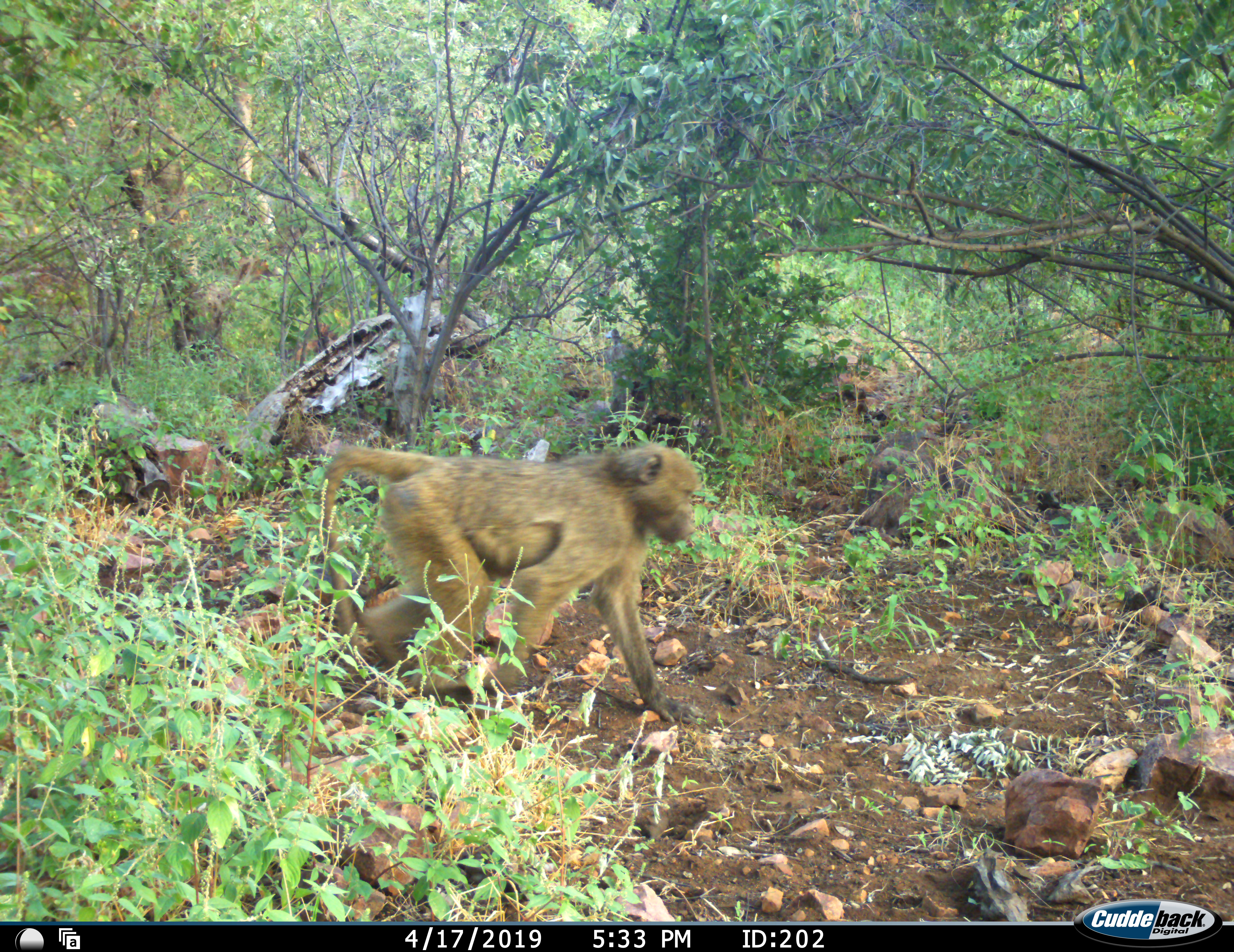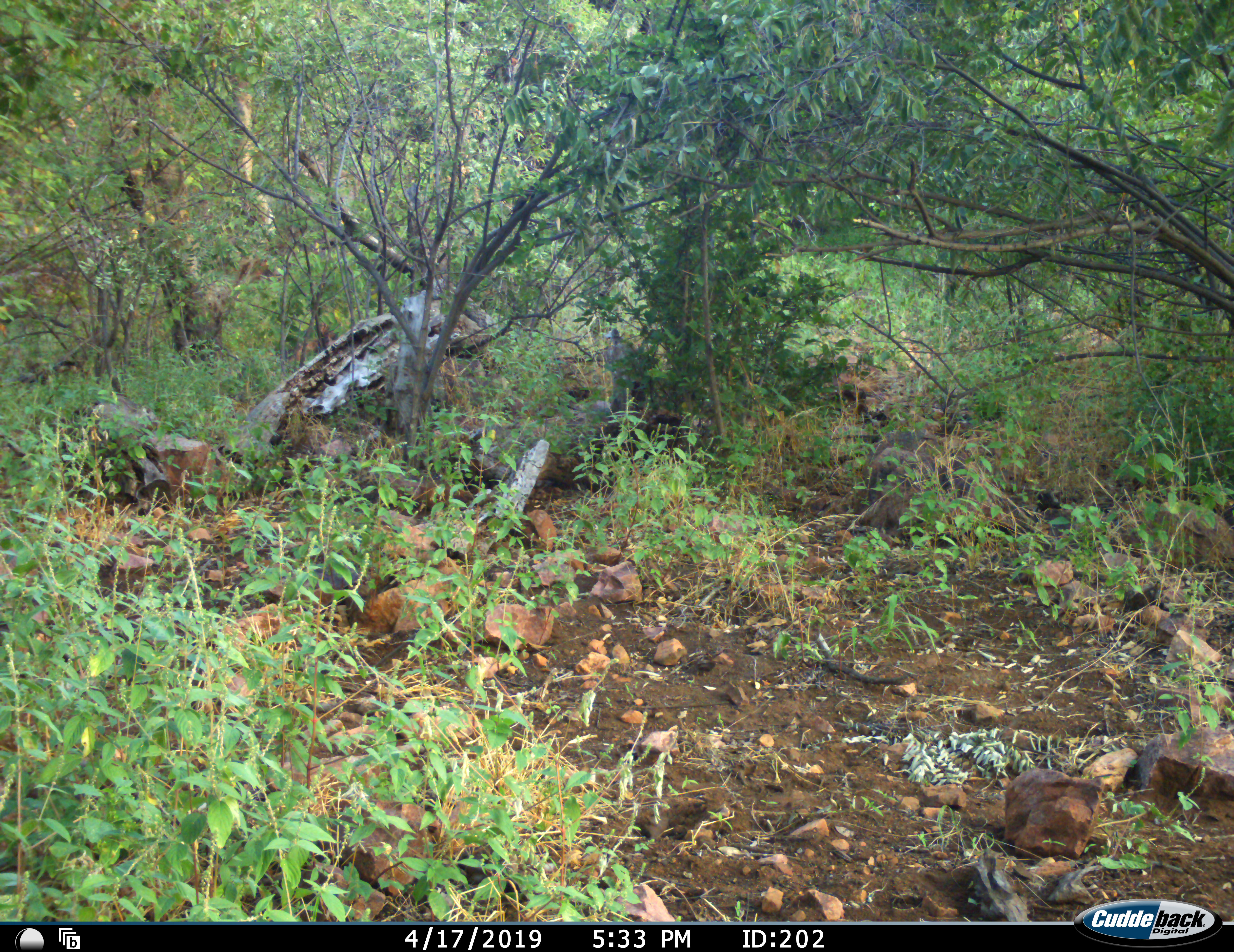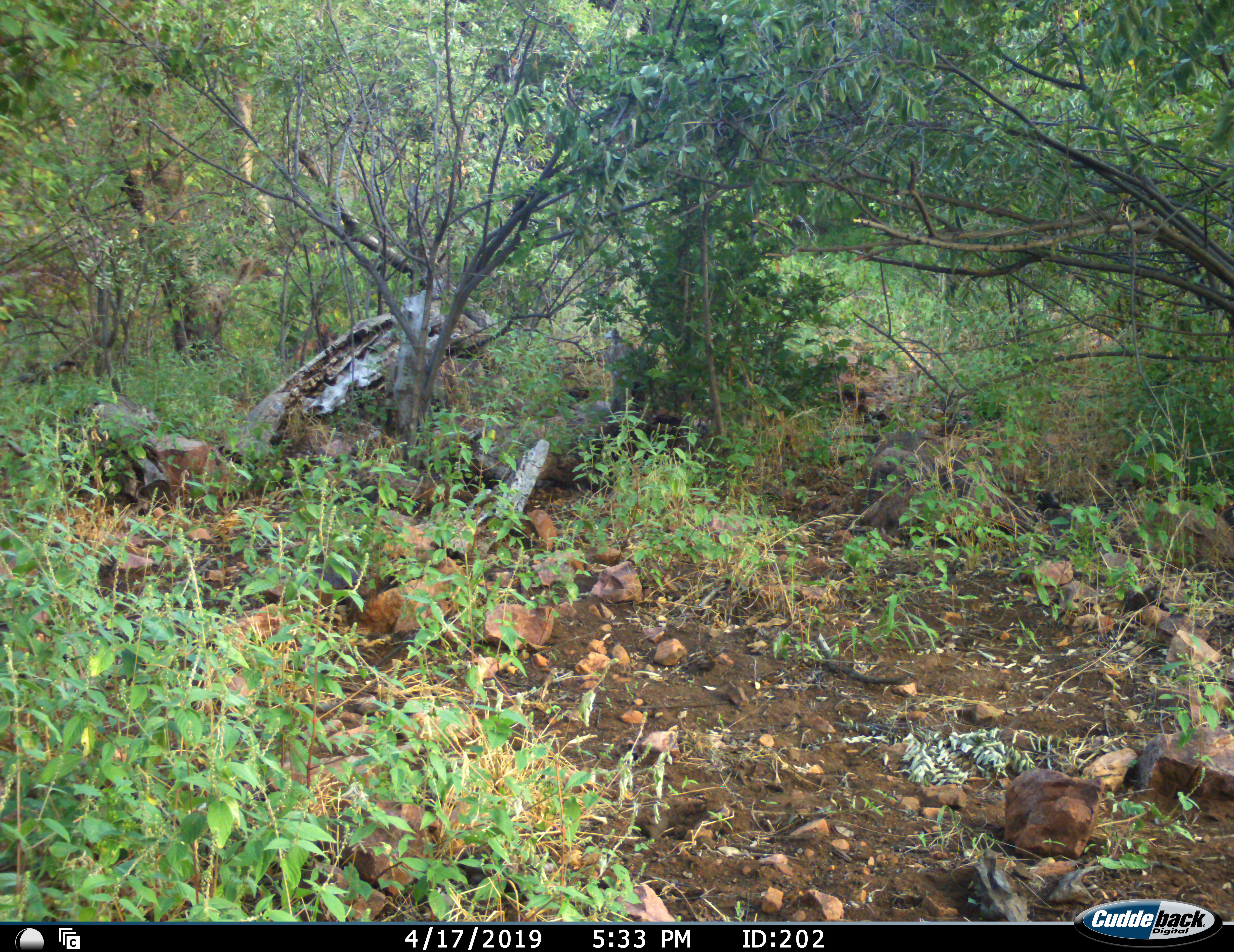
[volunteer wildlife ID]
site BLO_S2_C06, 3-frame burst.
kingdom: Animalia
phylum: Chordata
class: Mammalia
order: Primates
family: Cercopithecidae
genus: Papio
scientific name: Papio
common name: baboon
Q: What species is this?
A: Baboon (Papio).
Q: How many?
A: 1.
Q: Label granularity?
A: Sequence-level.